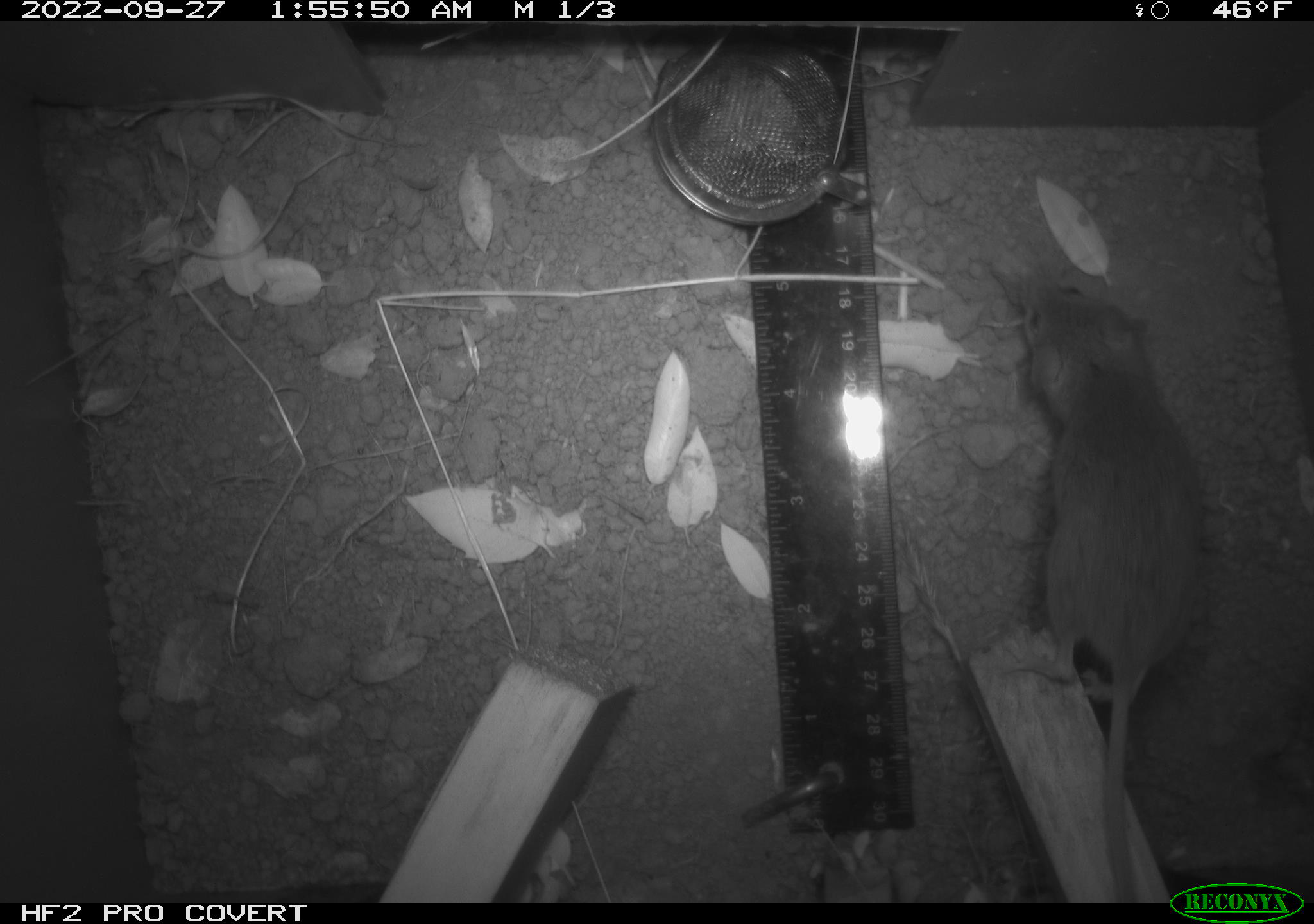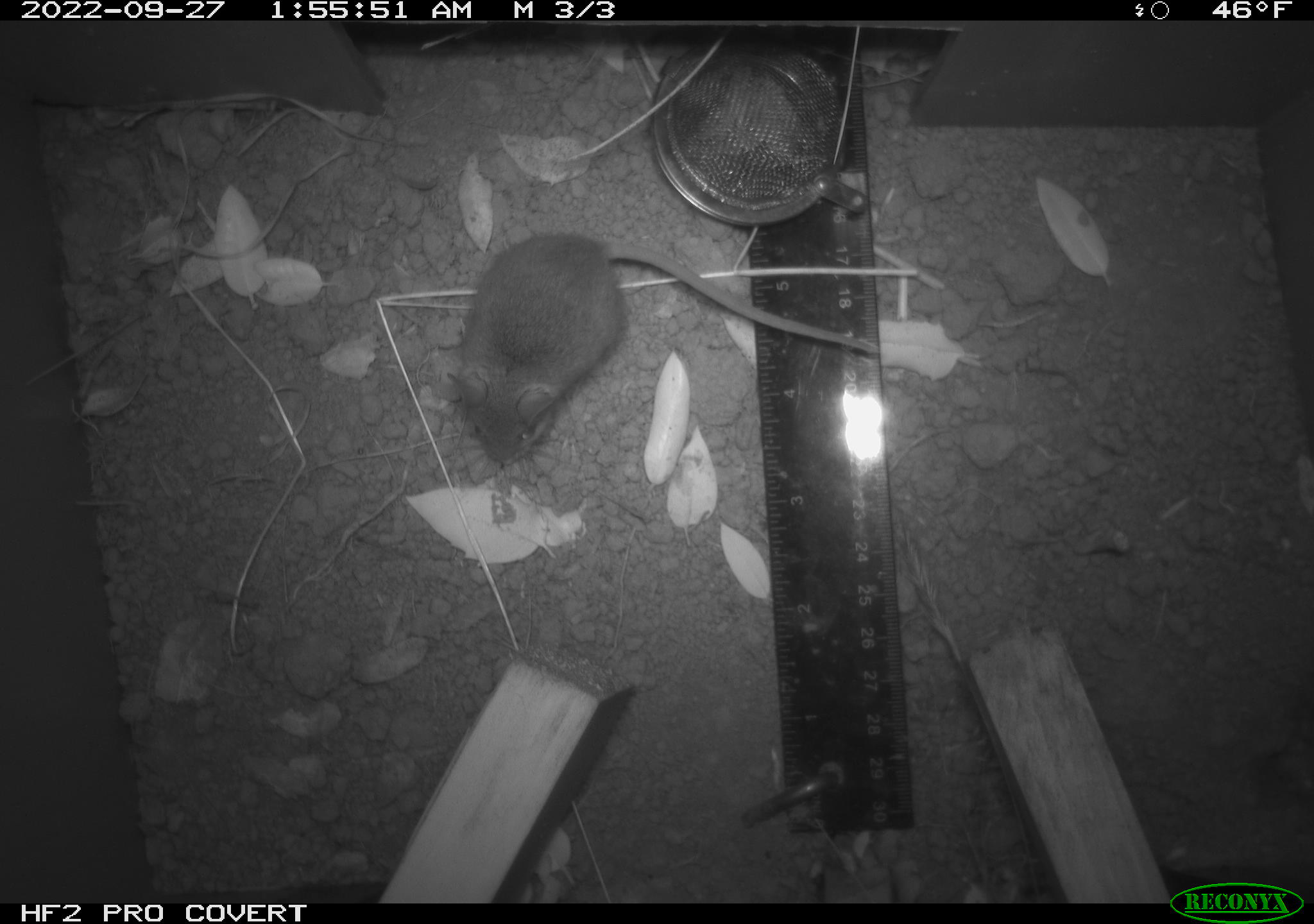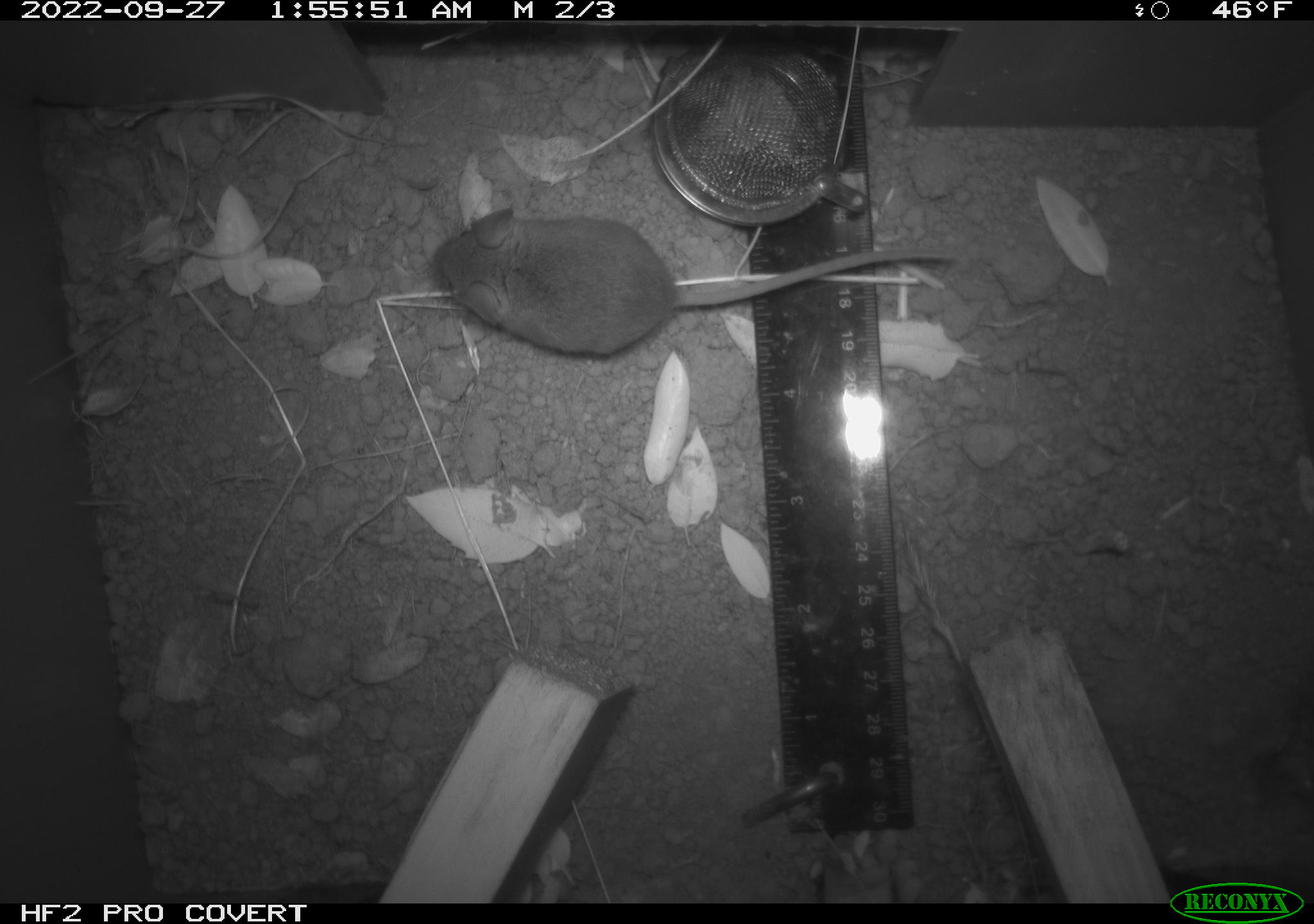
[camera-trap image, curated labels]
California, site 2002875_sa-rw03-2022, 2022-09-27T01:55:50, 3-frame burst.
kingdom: Animalia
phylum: Chordata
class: Mammalia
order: Rodentia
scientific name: Rodentia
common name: mouse species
Mouse species (Rodentia).